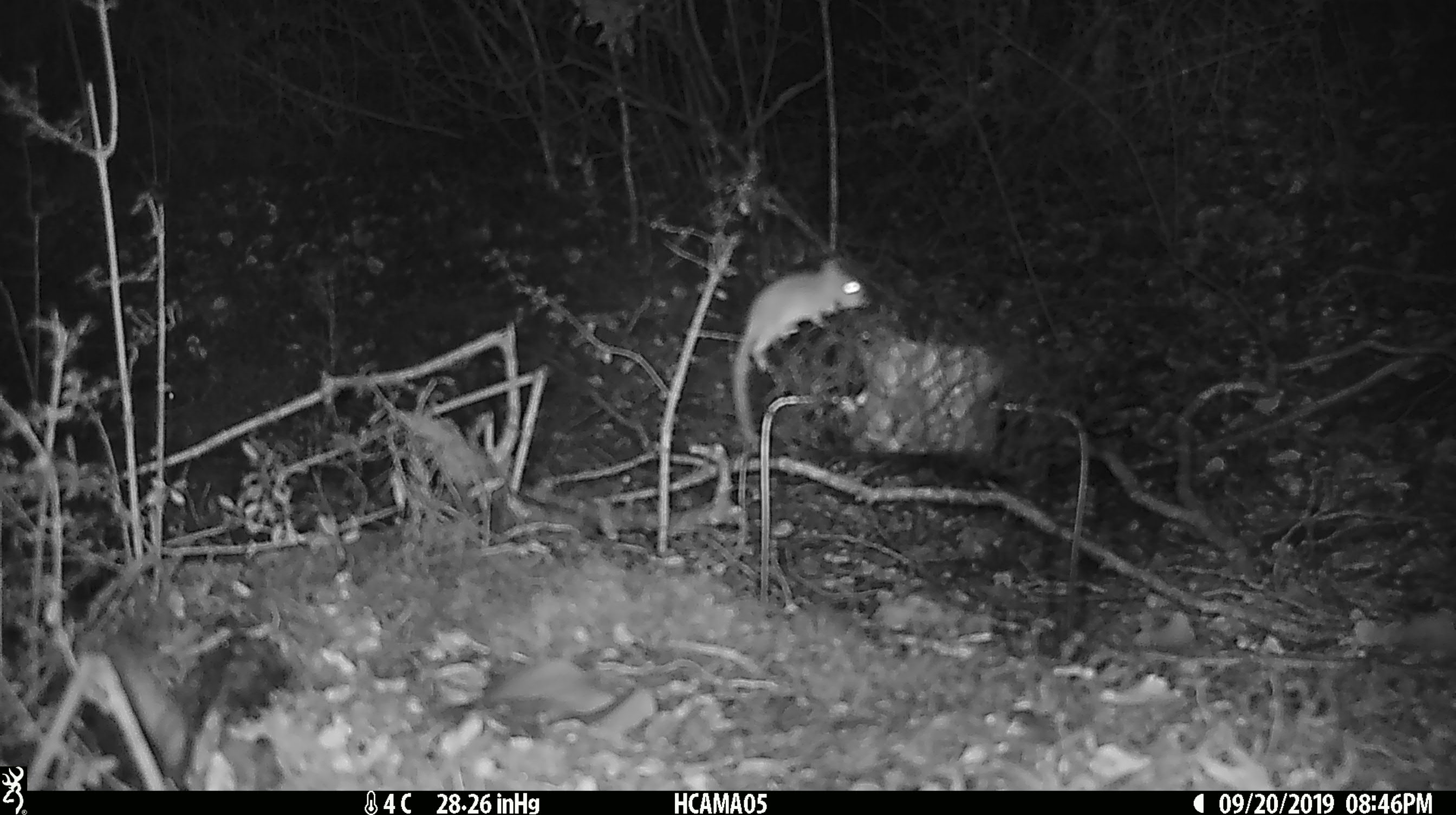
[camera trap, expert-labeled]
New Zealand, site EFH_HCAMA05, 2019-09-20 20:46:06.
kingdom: Animalia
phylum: Chordata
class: Mammalia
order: Rodentia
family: Muridae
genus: Mus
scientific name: Mus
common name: mouse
Mouse (Mus).